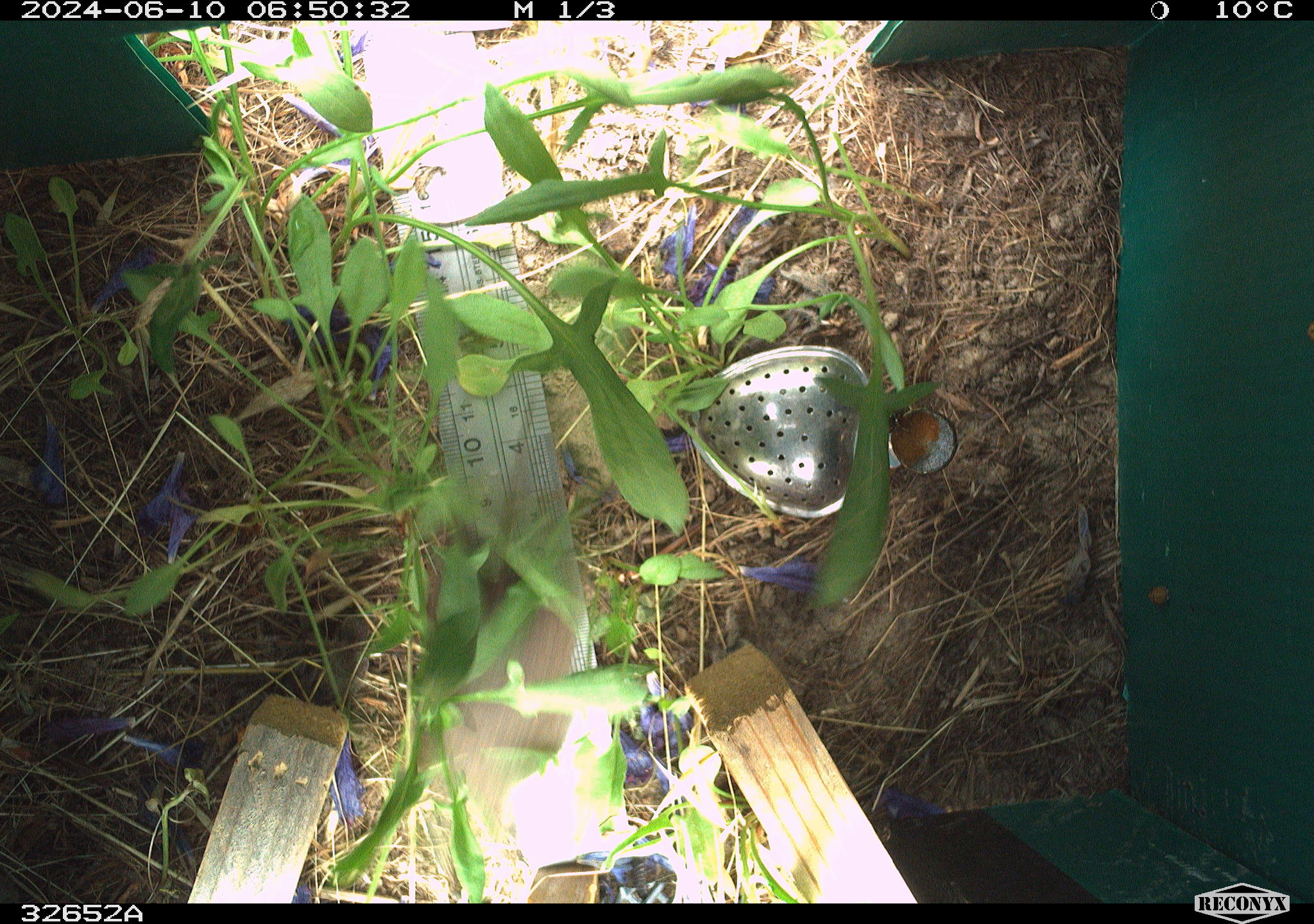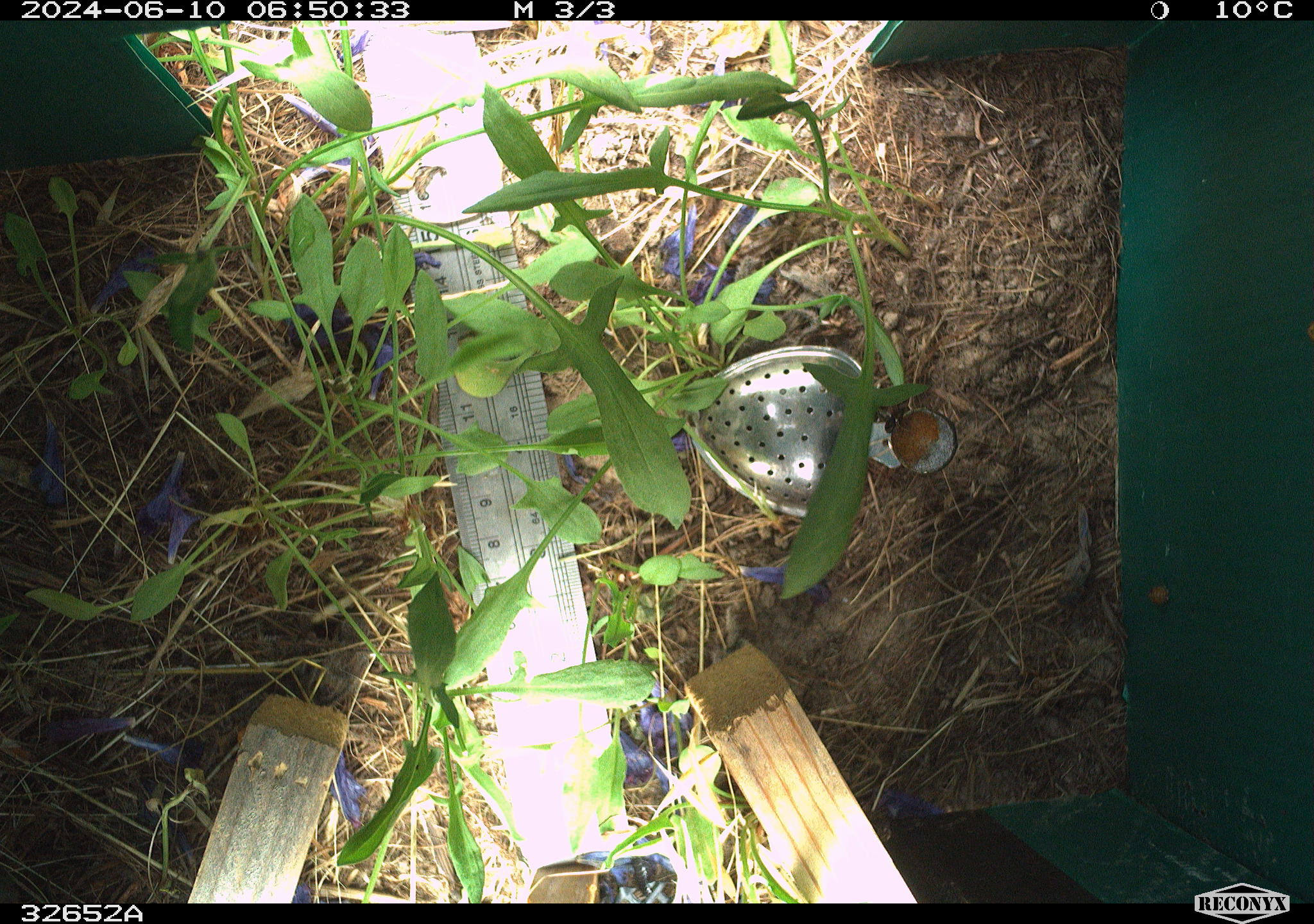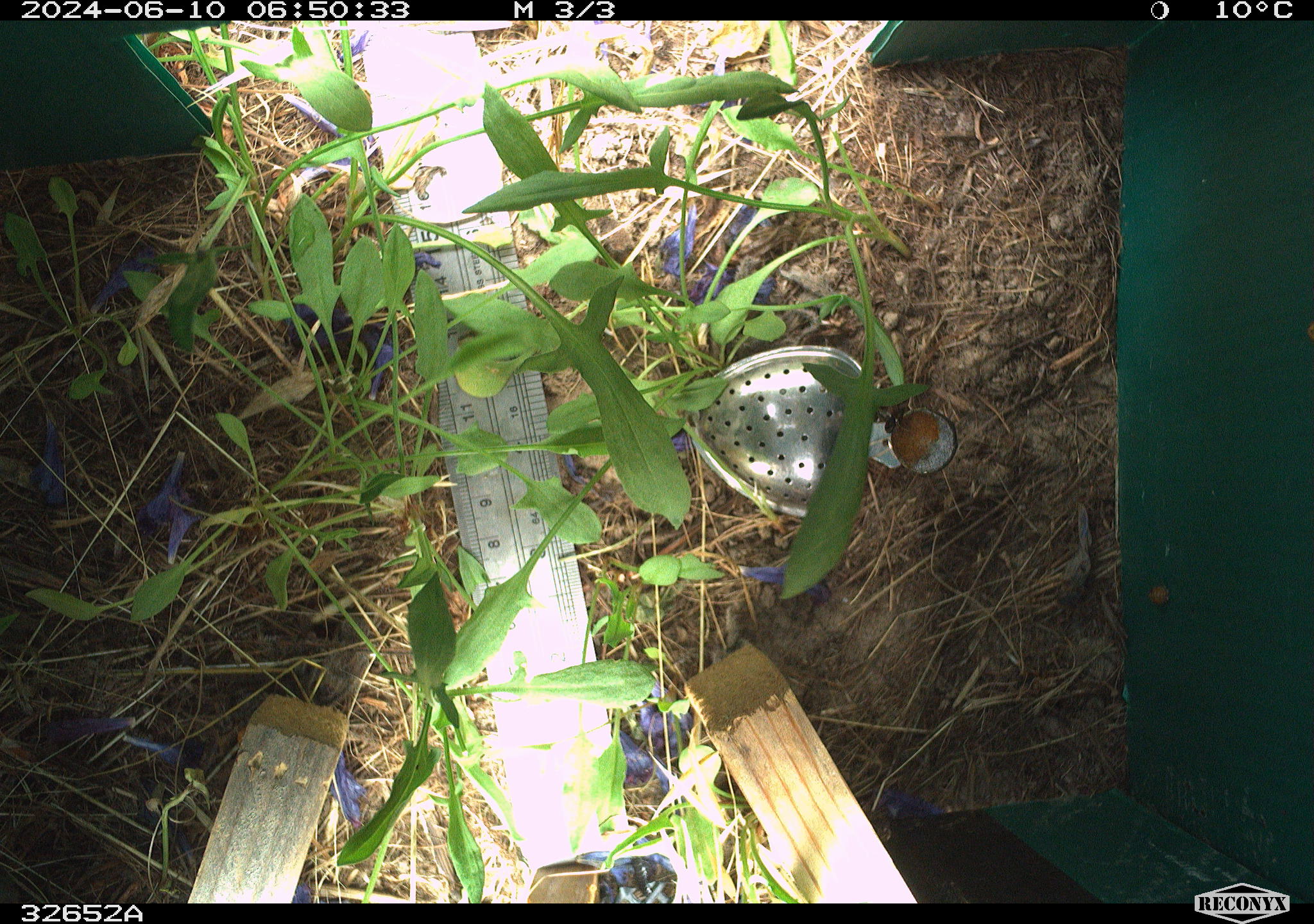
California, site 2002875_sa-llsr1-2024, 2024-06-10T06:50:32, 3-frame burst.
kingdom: Animalia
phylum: Chordata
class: Mammalia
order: Rodentia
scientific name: Rodentia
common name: rodent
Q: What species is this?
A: Rodent (Rodentia).